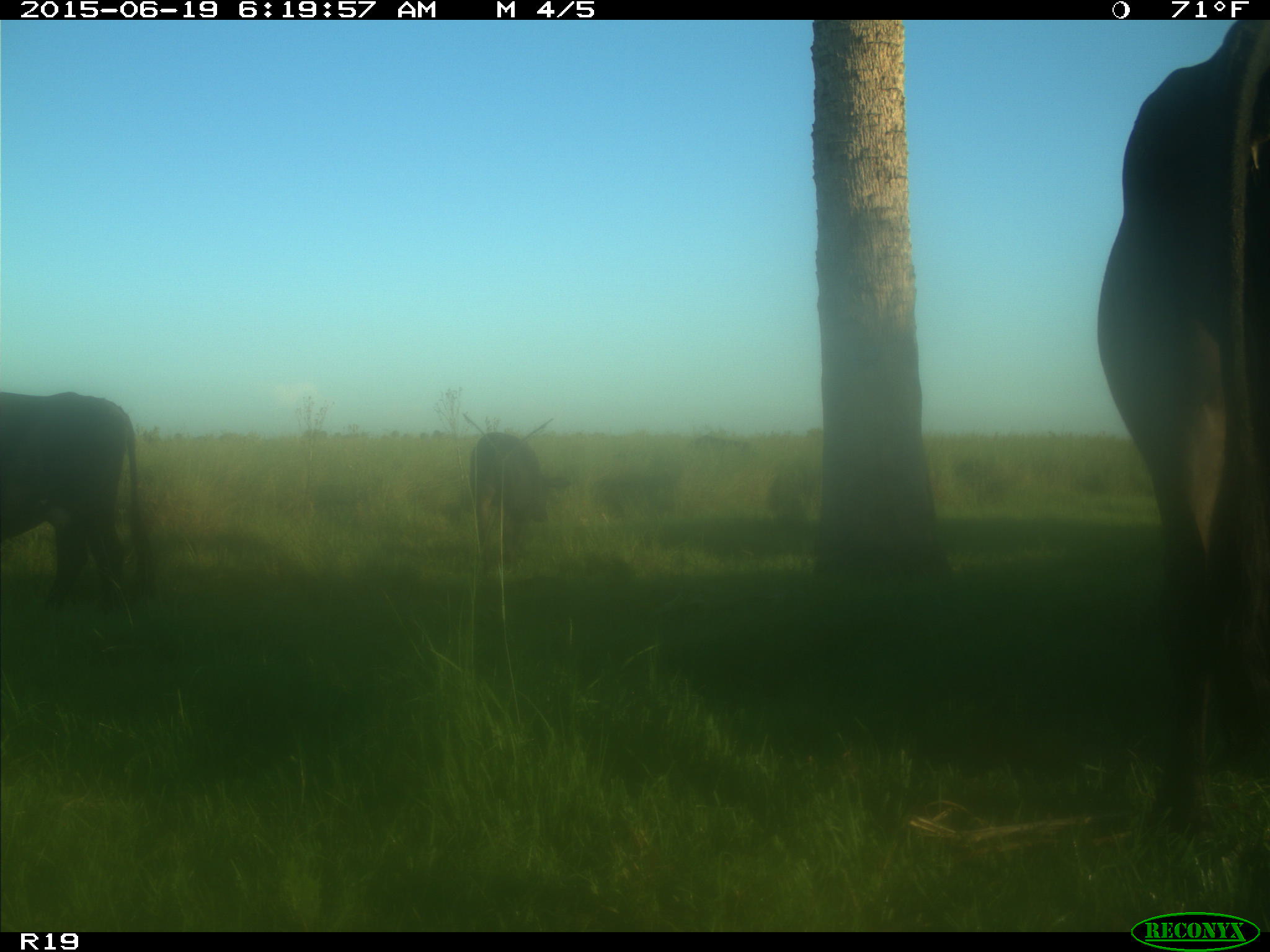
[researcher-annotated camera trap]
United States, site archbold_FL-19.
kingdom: Animalia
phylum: Chordata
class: Mammalia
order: Artiodactyla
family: Bovidae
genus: Bos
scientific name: Bos taurus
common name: domestic cow